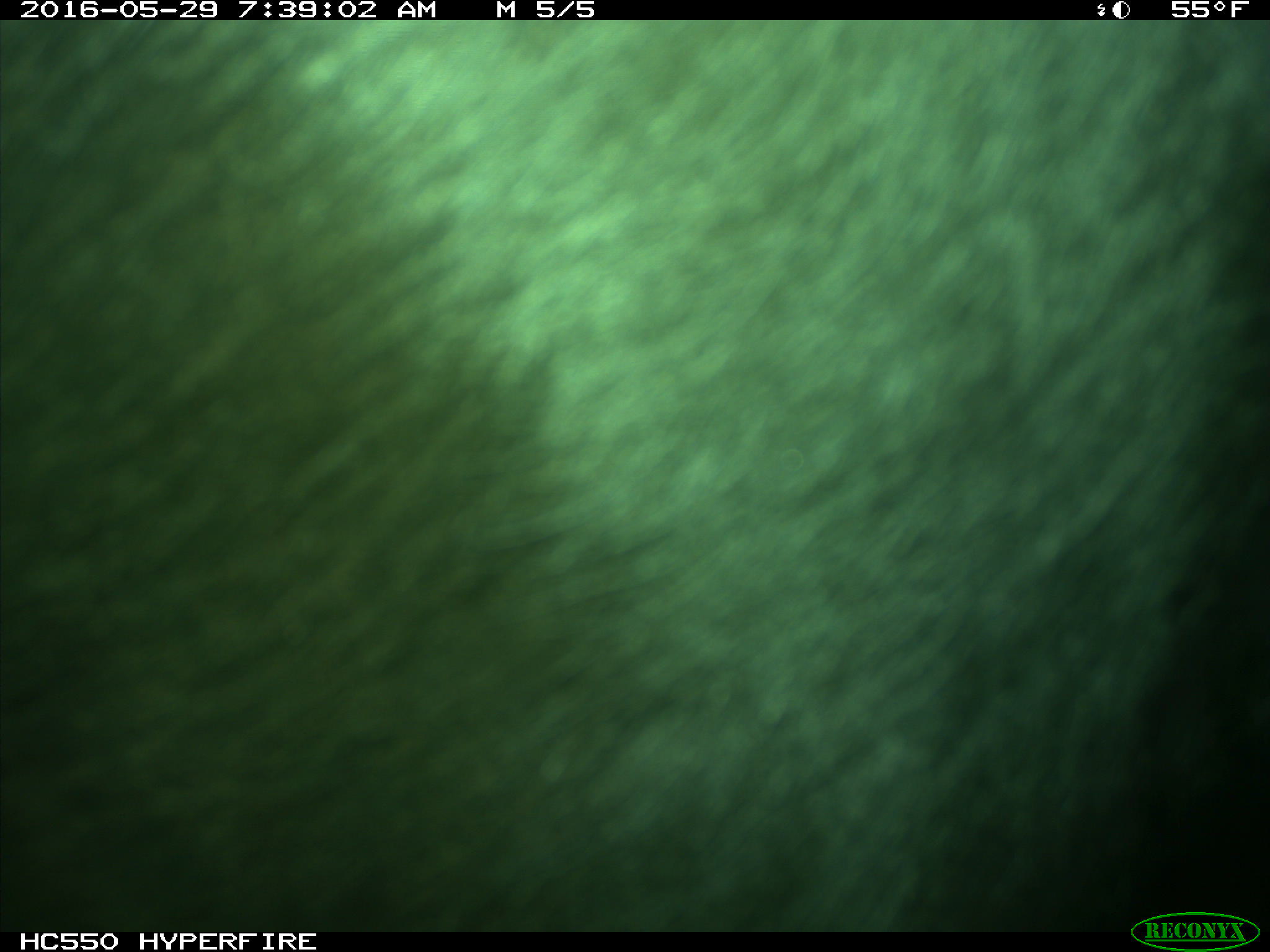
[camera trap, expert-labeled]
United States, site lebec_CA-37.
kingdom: Animalia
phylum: Chordata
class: Mammalia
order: Artiodactyla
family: Bovidae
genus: Bos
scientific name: Bos taurus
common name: domestic cow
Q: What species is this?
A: Bos taurus (domestic cow).